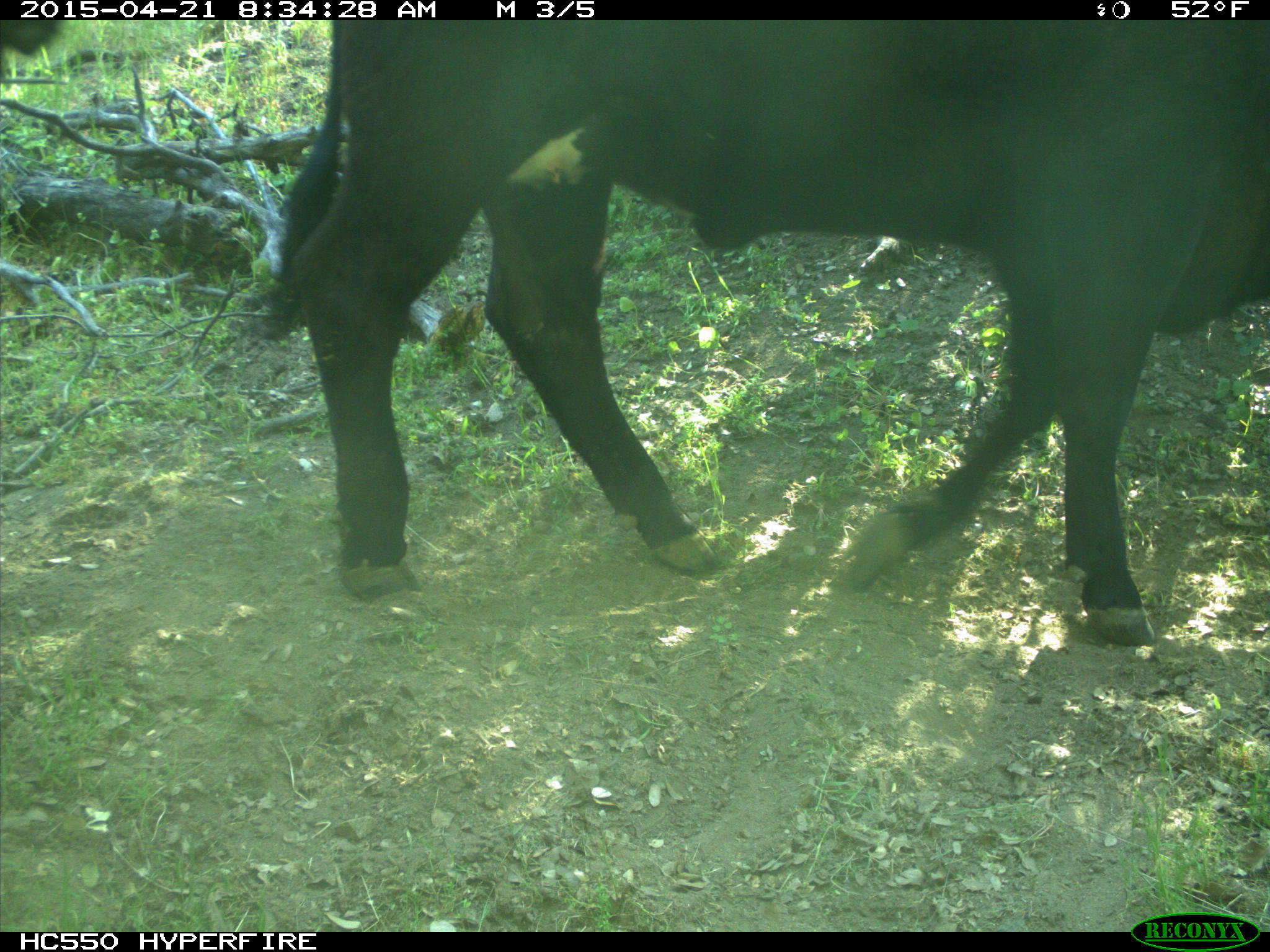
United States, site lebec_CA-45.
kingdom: Animalia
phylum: Chordata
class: Mammalia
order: Artiodactyla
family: Bovidae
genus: Bos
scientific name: Bos taurus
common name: domestic cow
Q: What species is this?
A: Bos taurus (domestic cow).